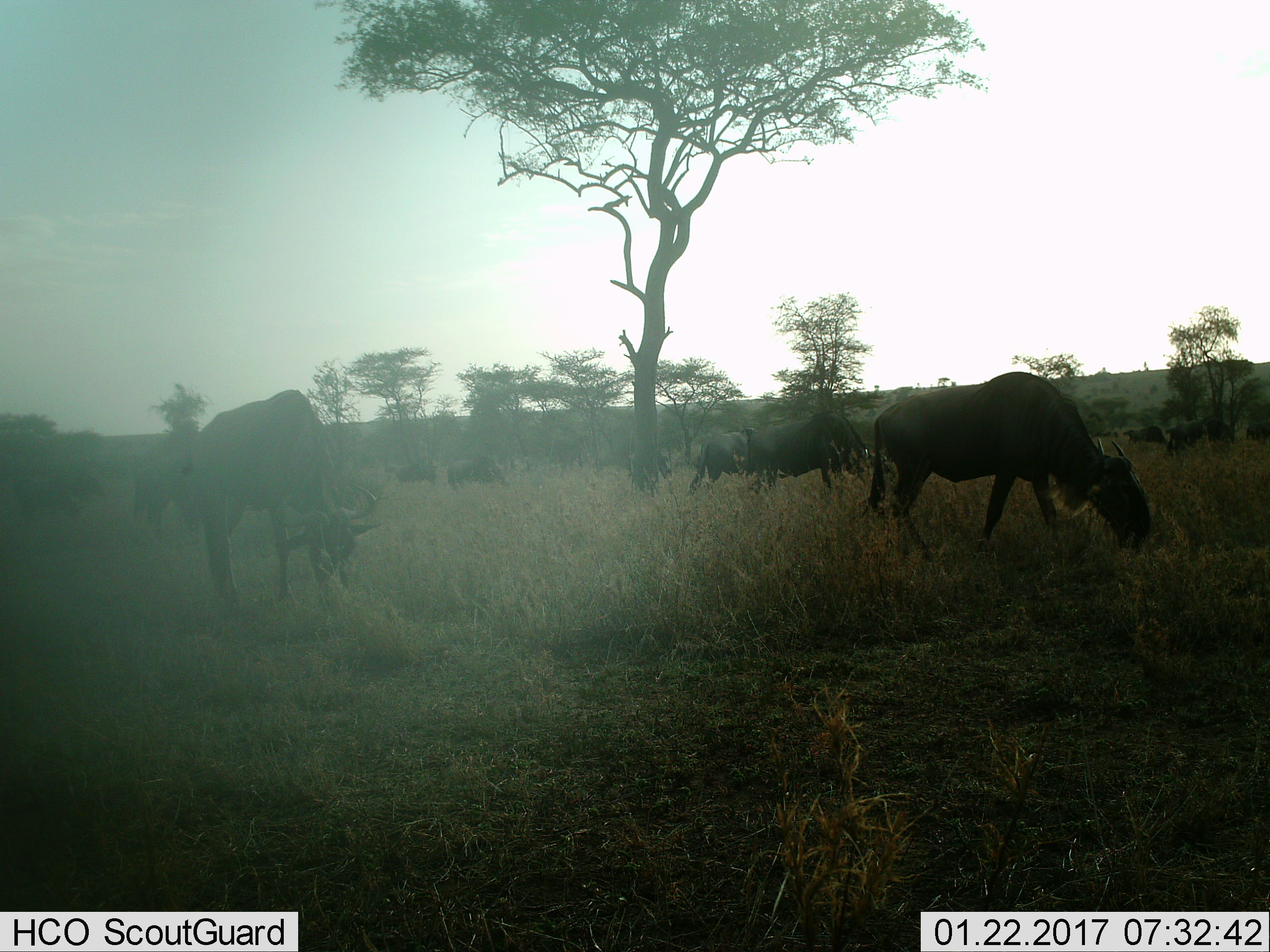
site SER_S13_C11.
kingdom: Animalia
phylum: Chordata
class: Mammalia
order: Artiodactyla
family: Bovidae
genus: Connochaetes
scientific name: Connochaetes taurinus taurinus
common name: blue wildebeest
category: wildebeestblue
Wildebeestblue (blue wildebeest) (Connochaetes taurinus taurinus), count 11-50. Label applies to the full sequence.